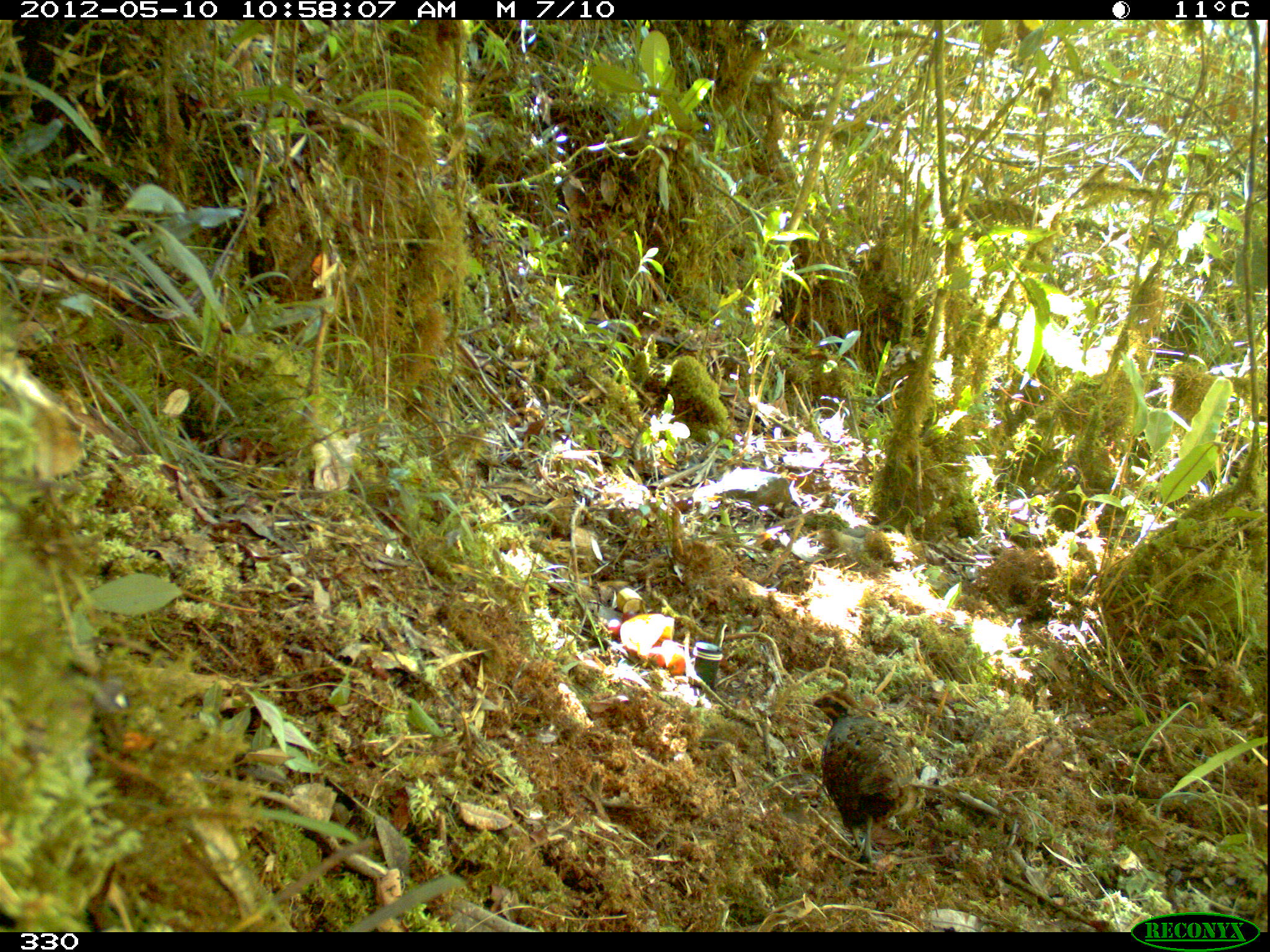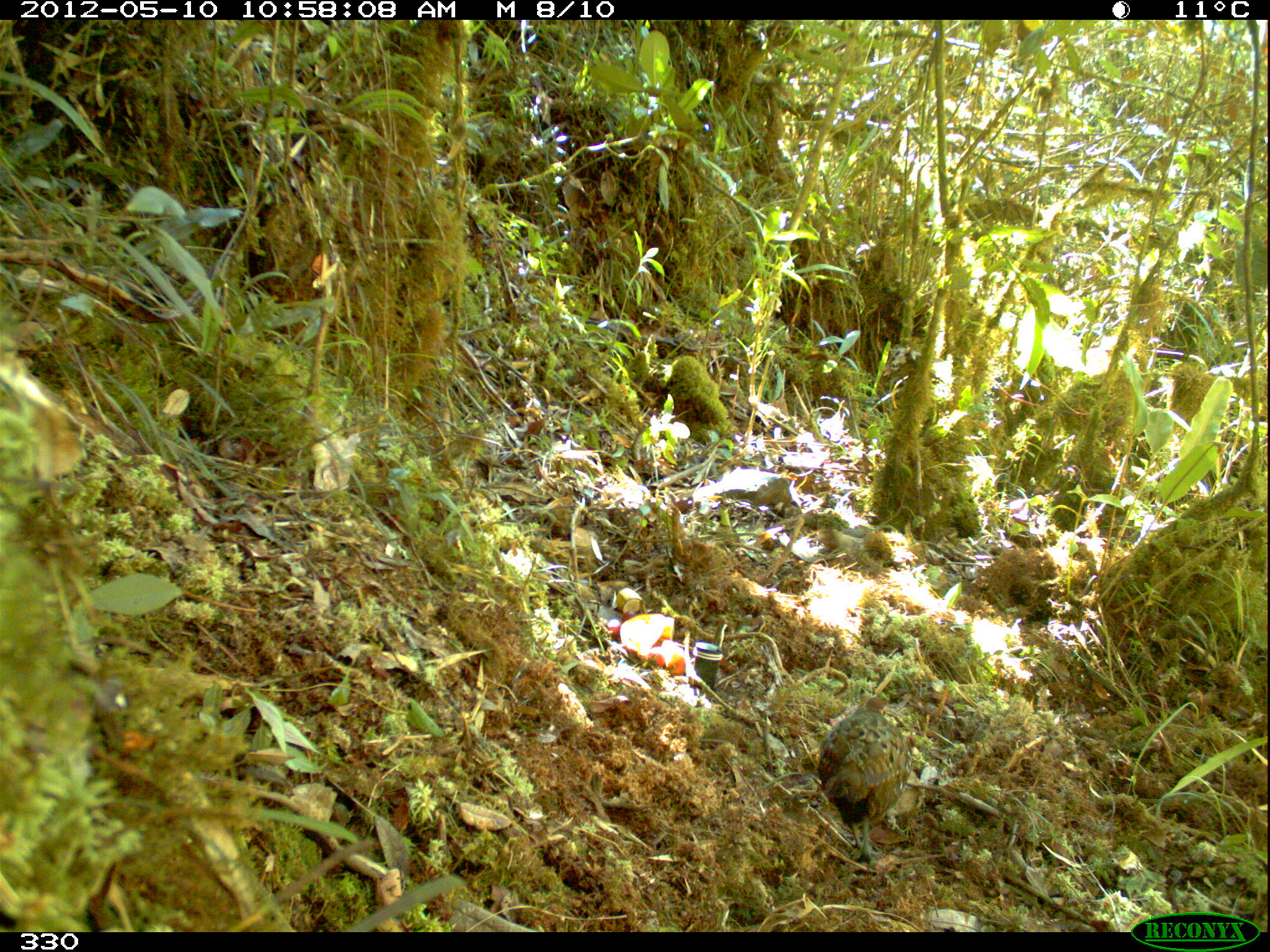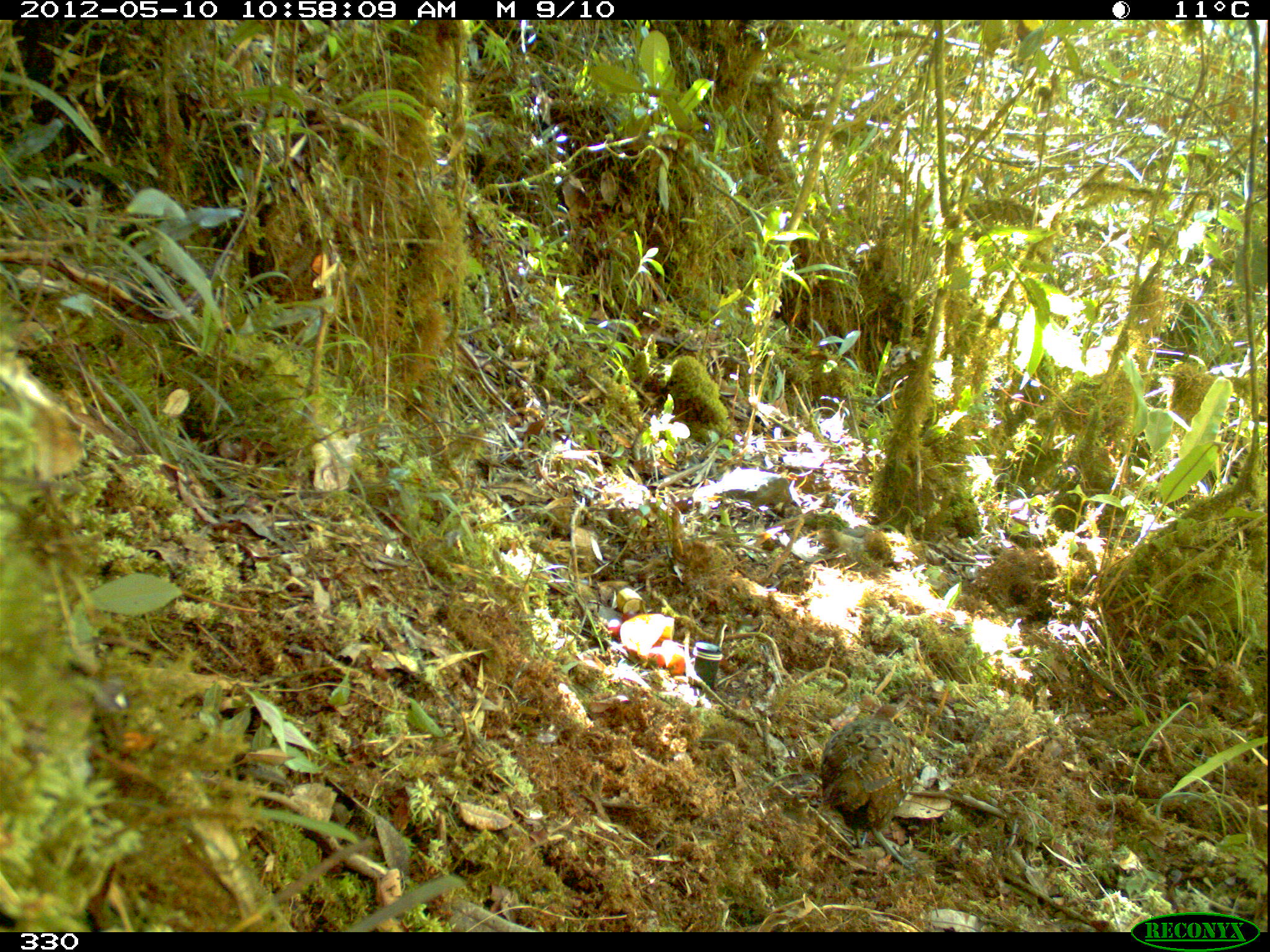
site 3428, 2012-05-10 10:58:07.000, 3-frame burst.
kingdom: Animalia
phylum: Chordata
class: Aves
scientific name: Aves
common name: bird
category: unknown bird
Unknown bird (bird) (Aves).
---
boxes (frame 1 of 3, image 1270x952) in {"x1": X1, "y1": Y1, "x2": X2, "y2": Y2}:
unknown bird: {"x1": 812, "y1": 690, "x2": 913, "y2": 863}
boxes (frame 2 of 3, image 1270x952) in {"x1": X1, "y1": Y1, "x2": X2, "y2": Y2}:
unknown bird: {"x1": 817, "y1": 697, "x2": 909, "y2": 863}